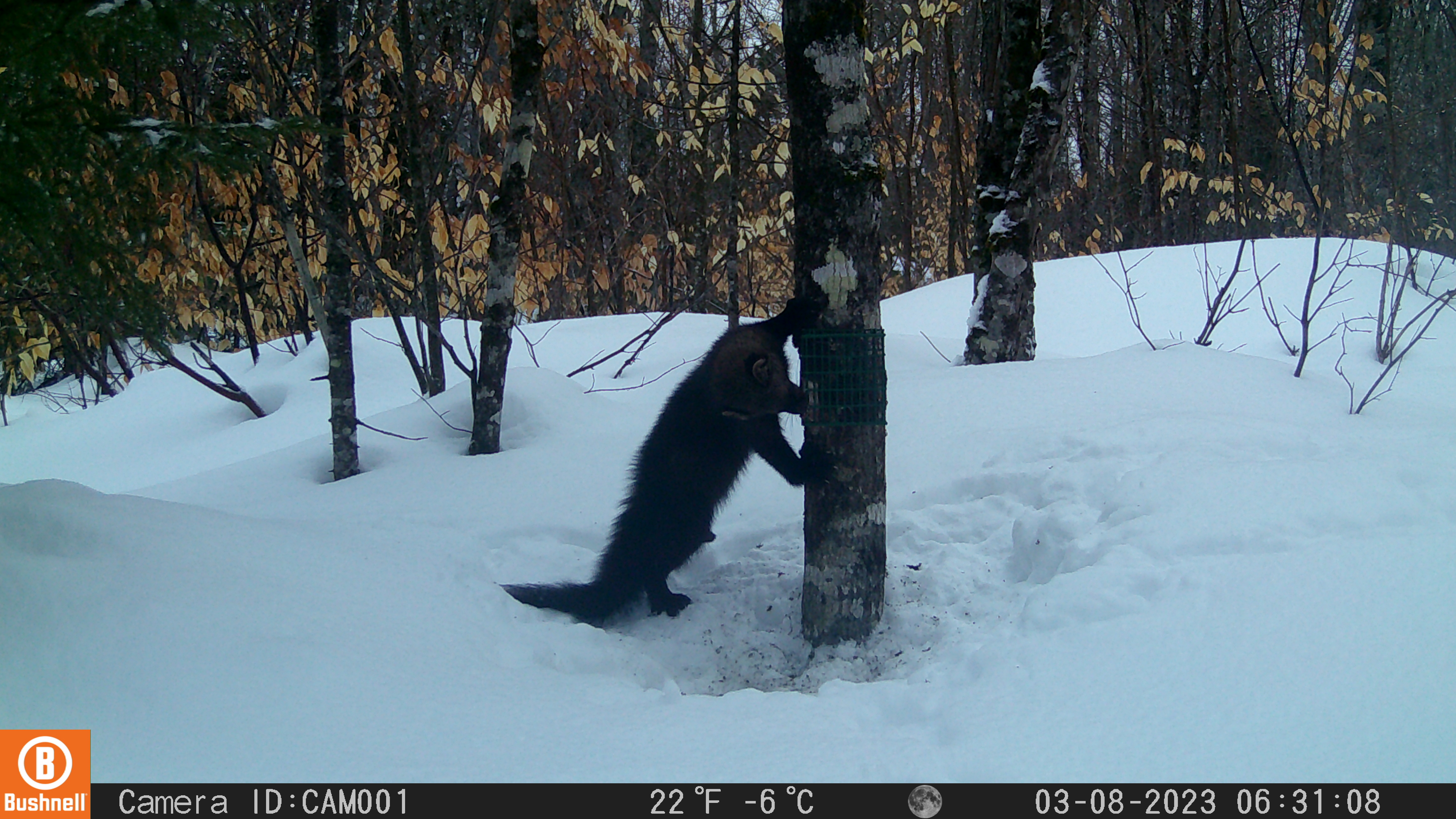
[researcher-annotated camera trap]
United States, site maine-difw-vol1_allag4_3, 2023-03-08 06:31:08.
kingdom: Animalia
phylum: Chordata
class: Mammalia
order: Carnivora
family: Mustelidae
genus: Pekania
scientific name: Pekania pennanti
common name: fisher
Fisher (Pekania pennanti).